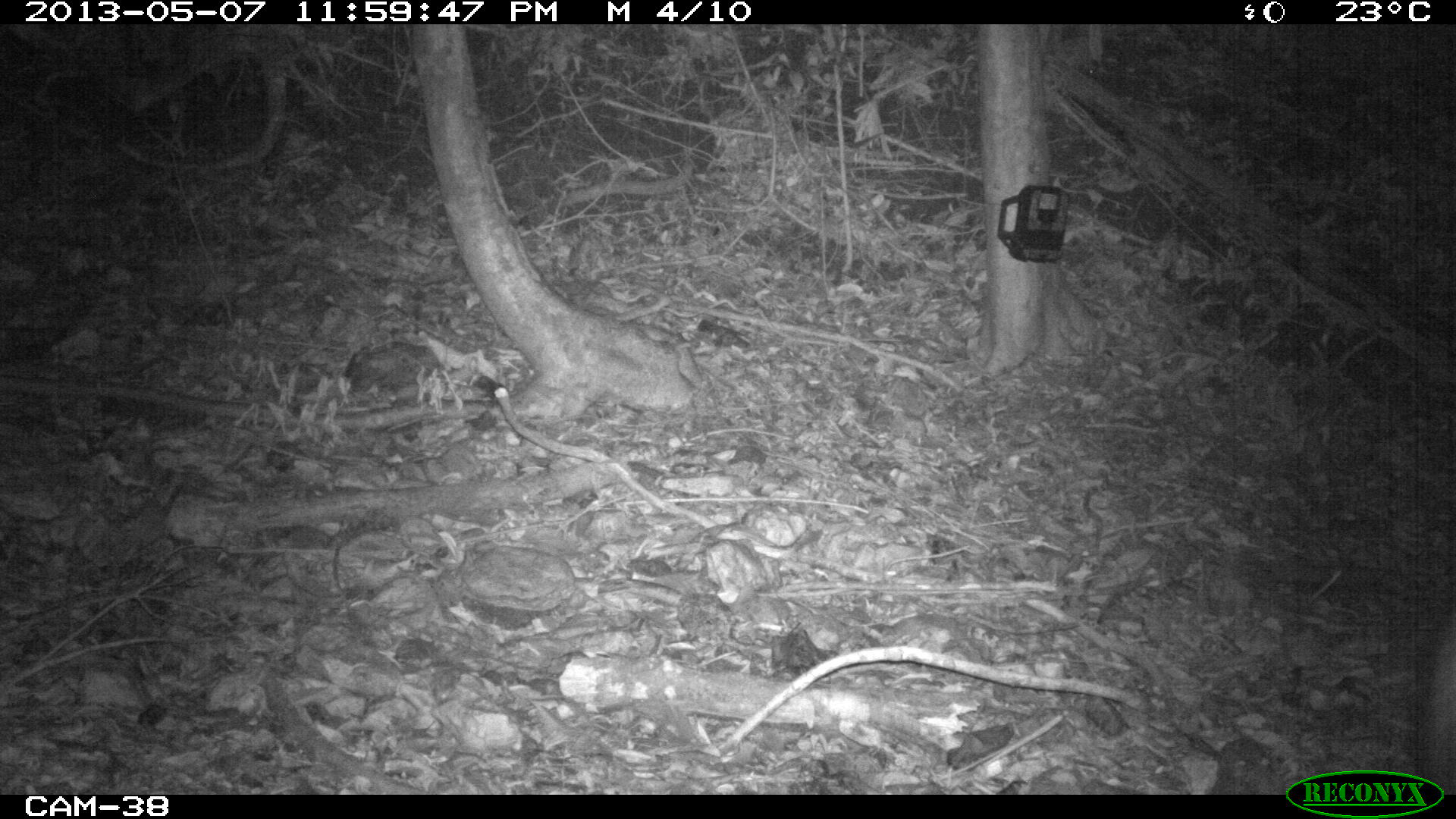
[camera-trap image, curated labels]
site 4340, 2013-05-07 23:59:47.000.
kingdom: Animalia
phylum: Chordata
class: Mammalia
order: Perissodactyla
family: Tapiridae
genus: Tapirus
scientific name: Tapirus bairdii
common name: baird's tapir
Tapirus bairdii (baird's tapir), count 1.